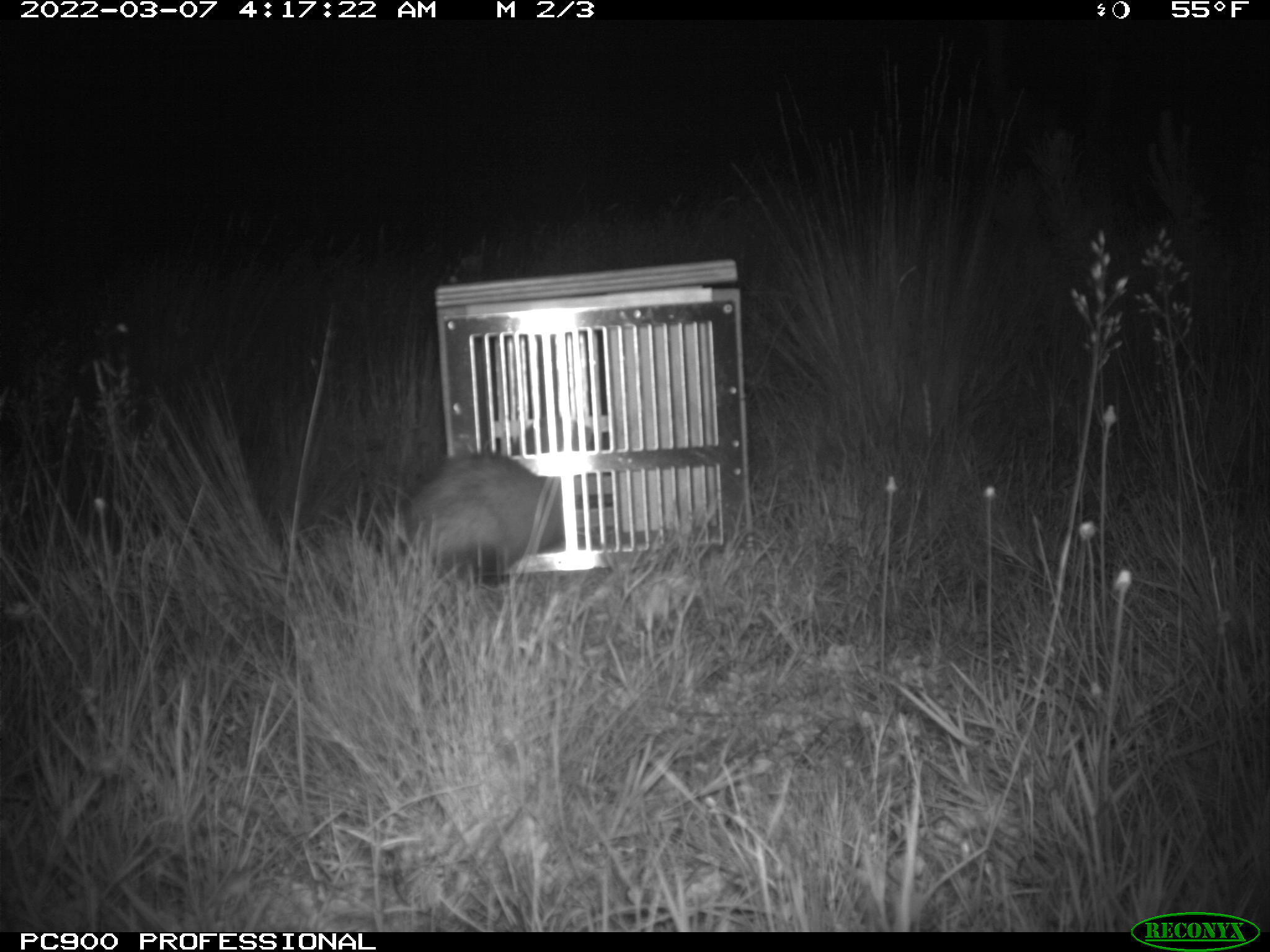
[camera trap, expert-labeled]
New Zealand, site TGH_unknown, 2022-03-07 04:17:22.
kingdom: Animalia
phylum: Chordata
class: Mammalia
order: Carnivora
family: Mustelidae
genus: Mustela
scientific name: Mustela furo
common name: ferret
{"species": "ferret (Mustela furo)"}